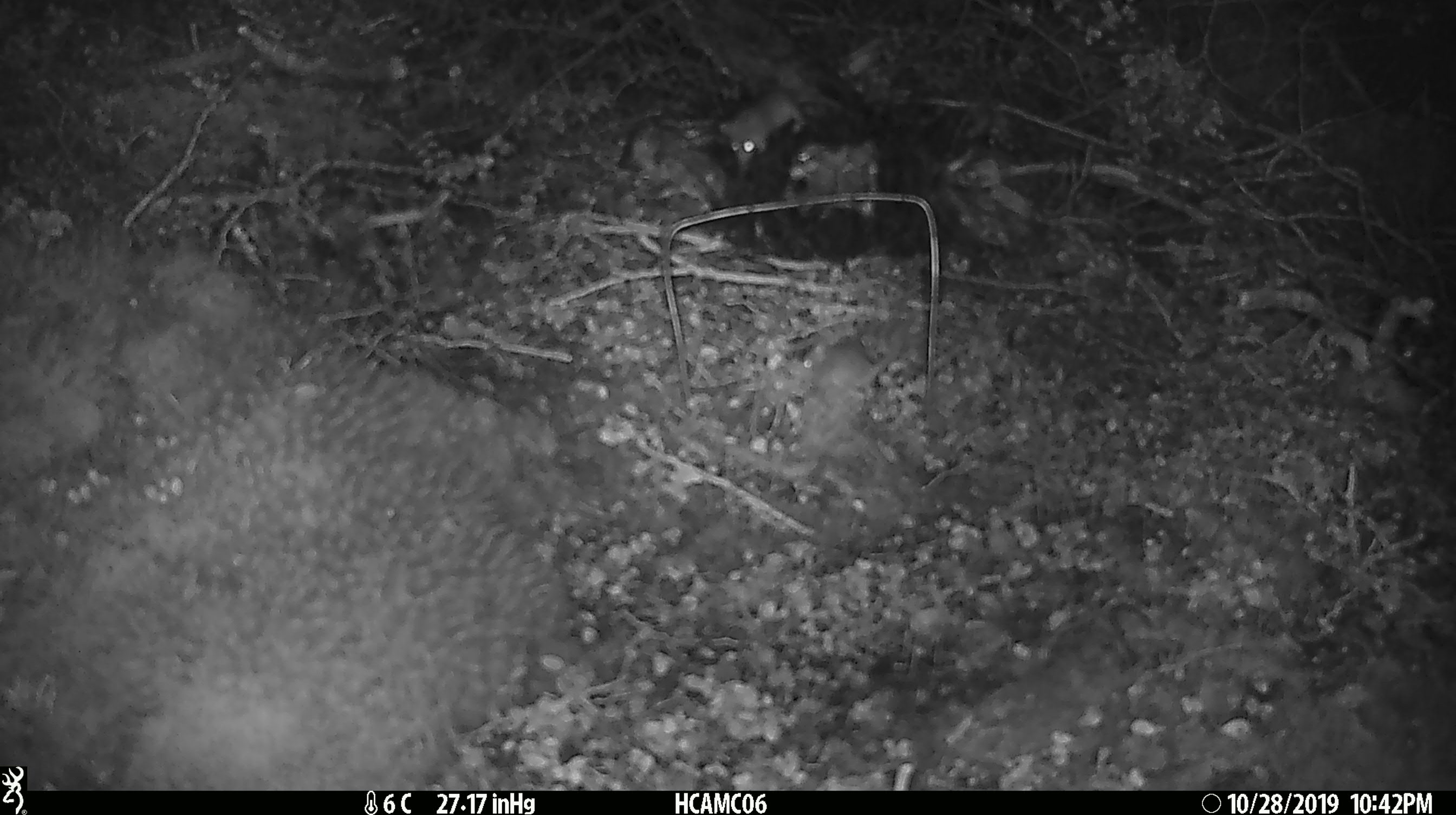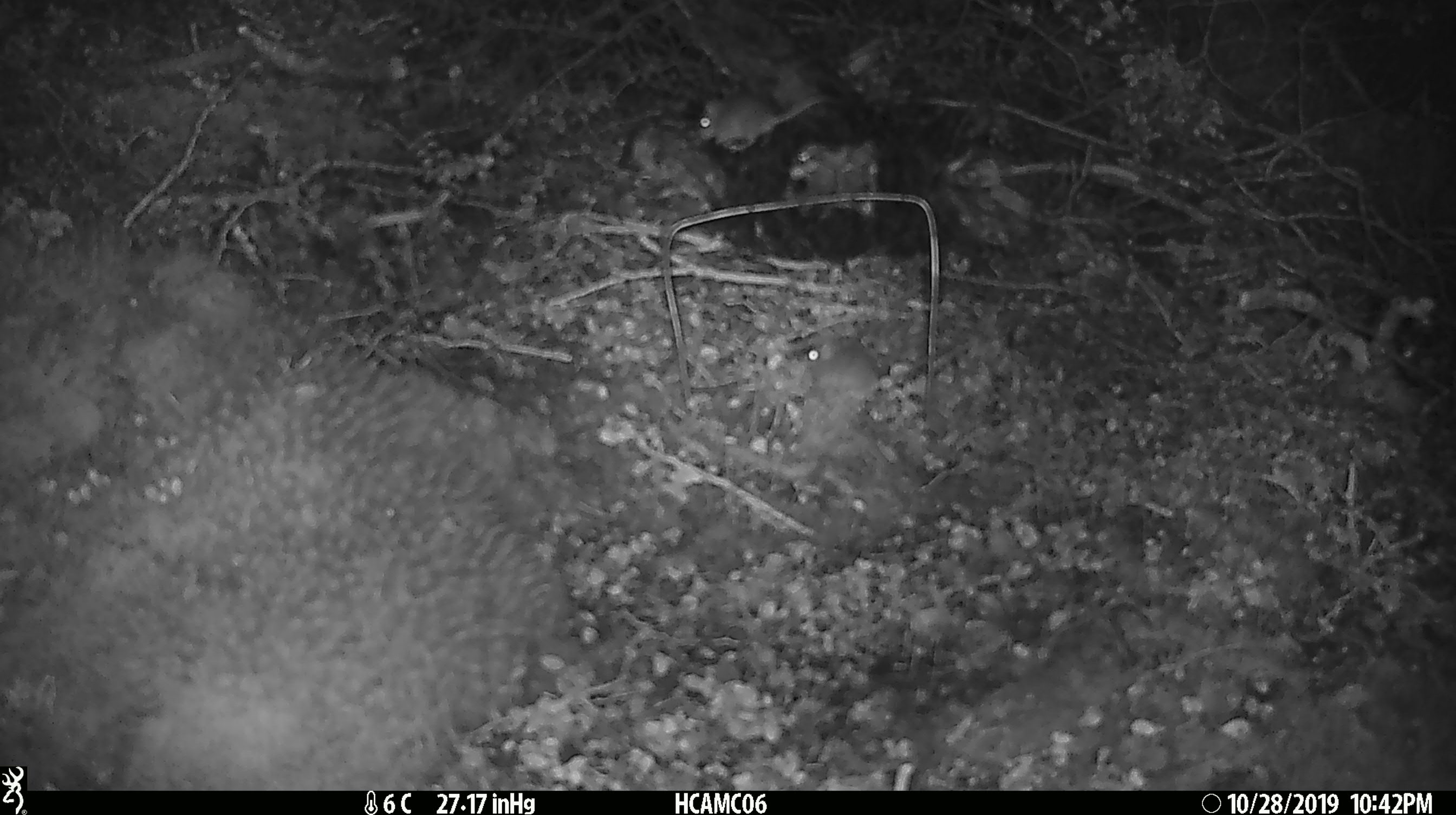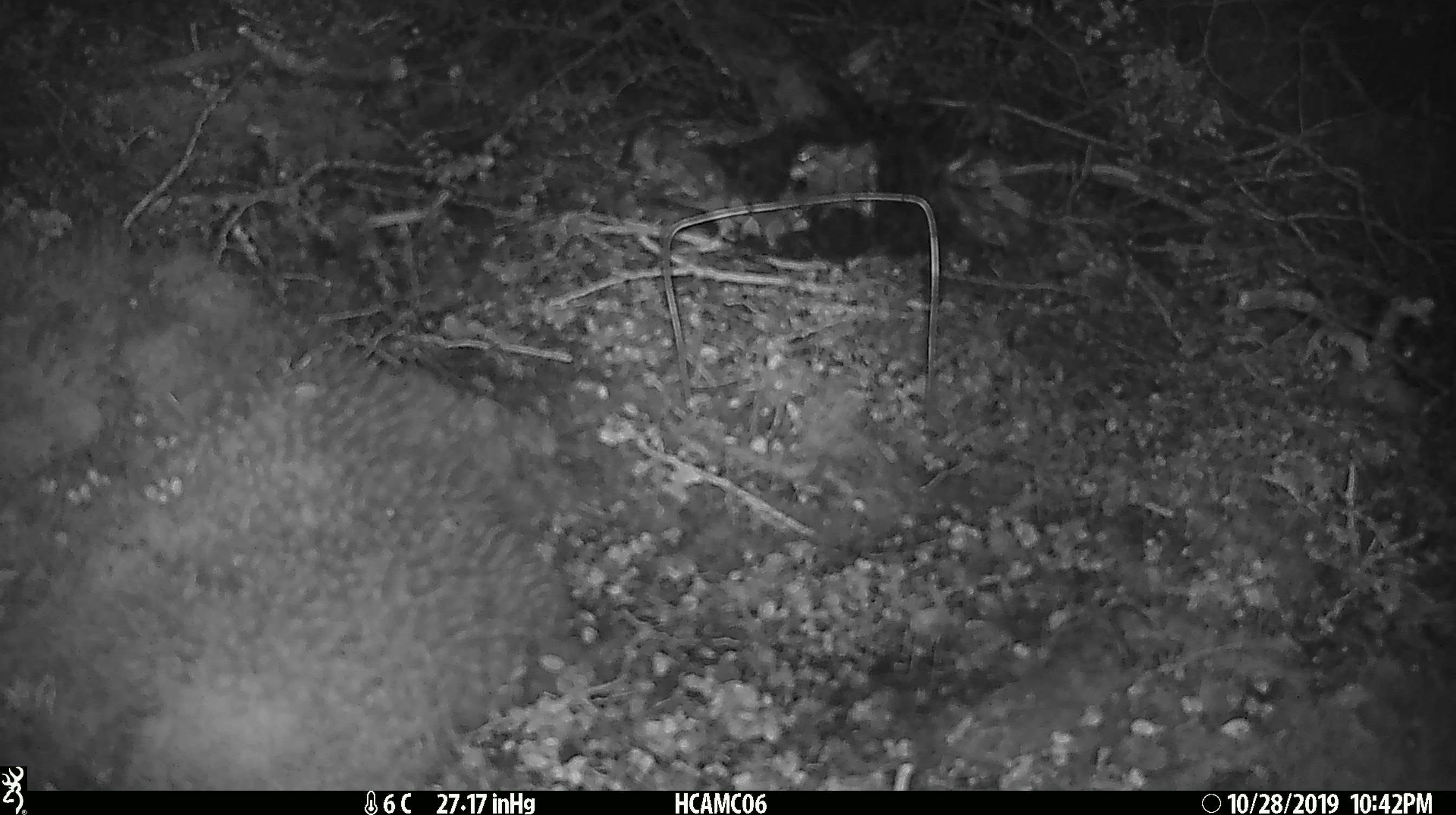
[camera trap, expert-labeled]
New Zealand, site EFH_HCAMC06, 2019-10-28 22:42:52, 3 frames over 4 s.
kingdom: Animalia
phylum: Chordata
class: Mammalia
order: Rodentia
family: Muridae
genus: Mus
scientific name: Mus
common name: mouse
Mouse (Mus).